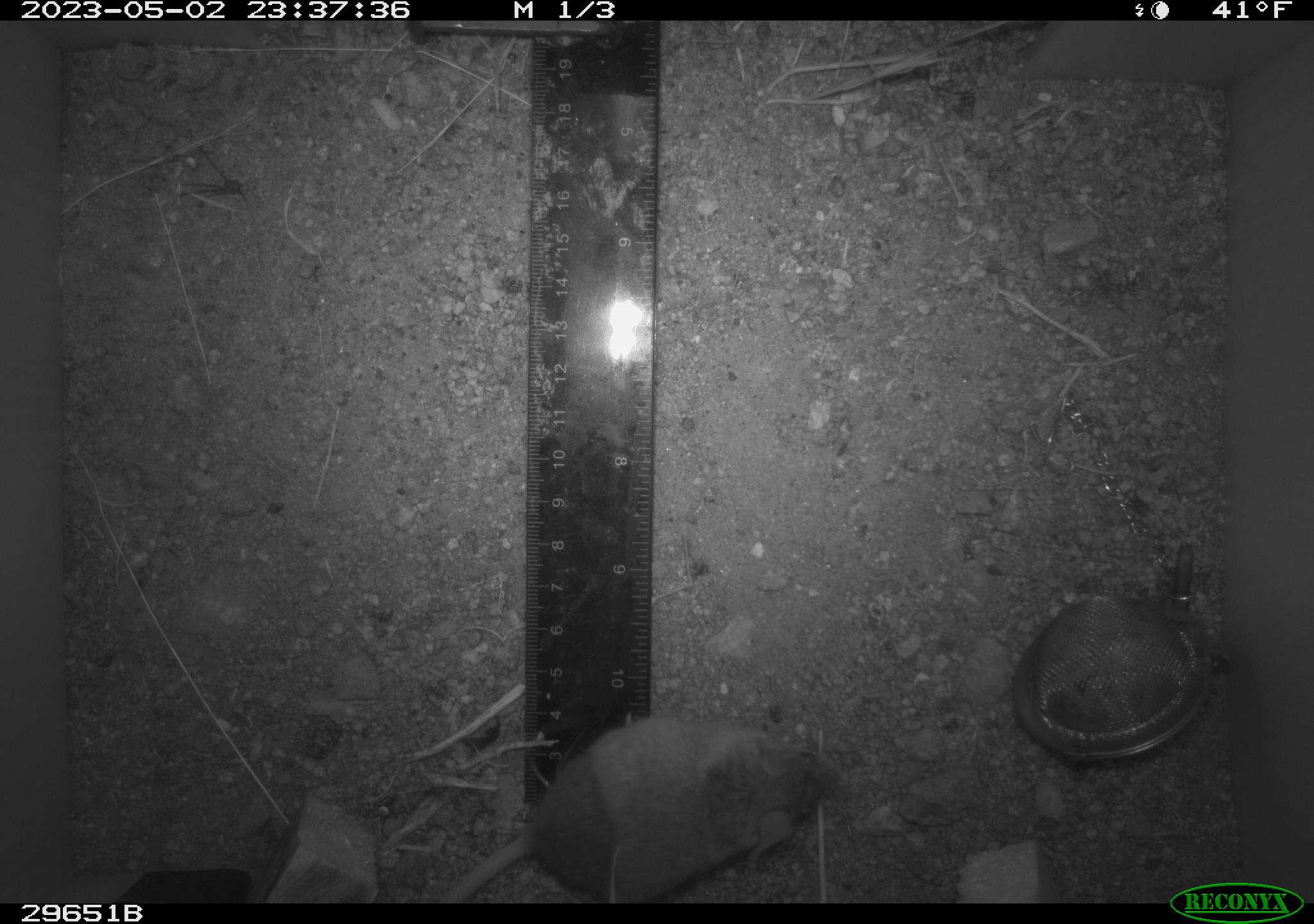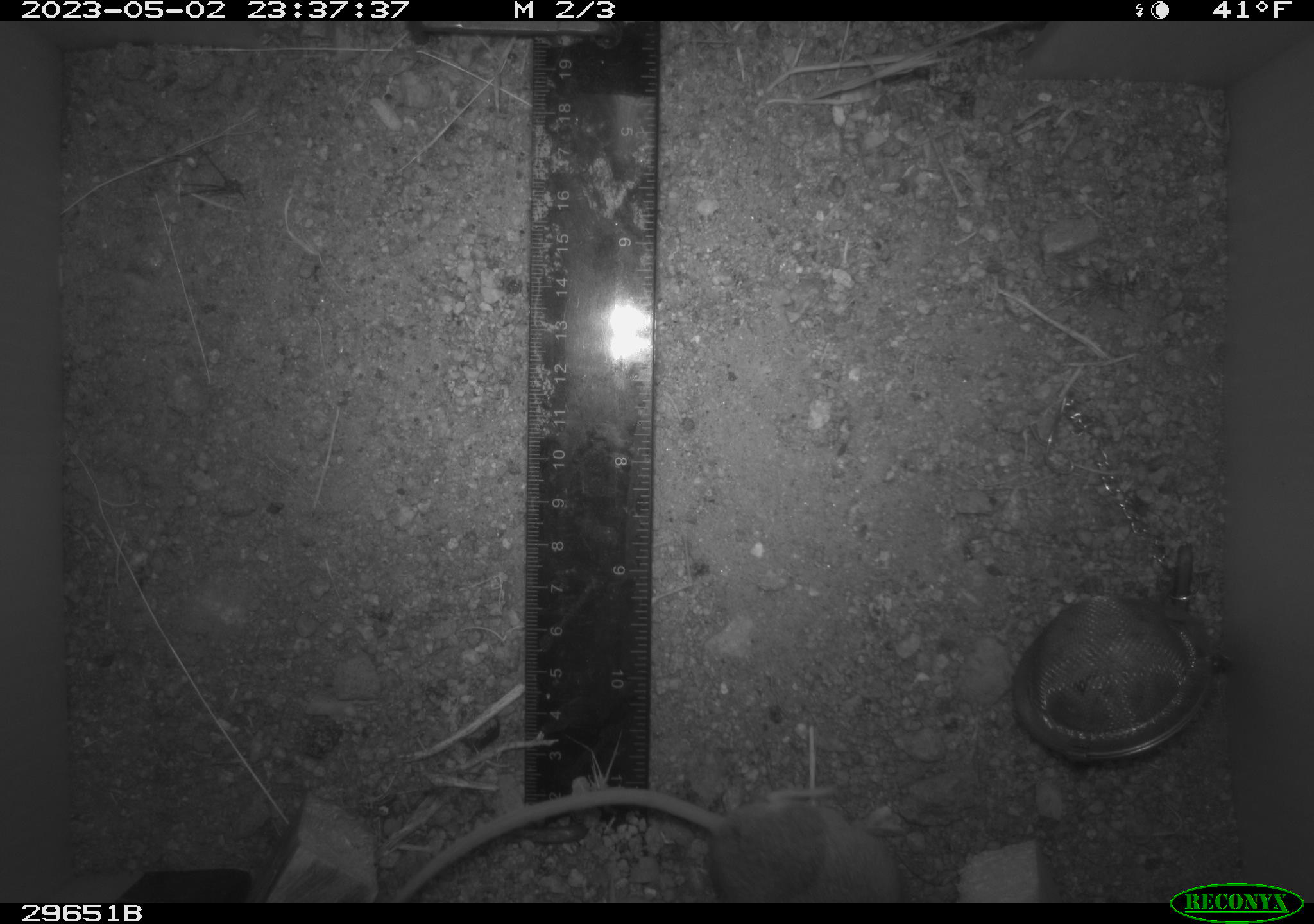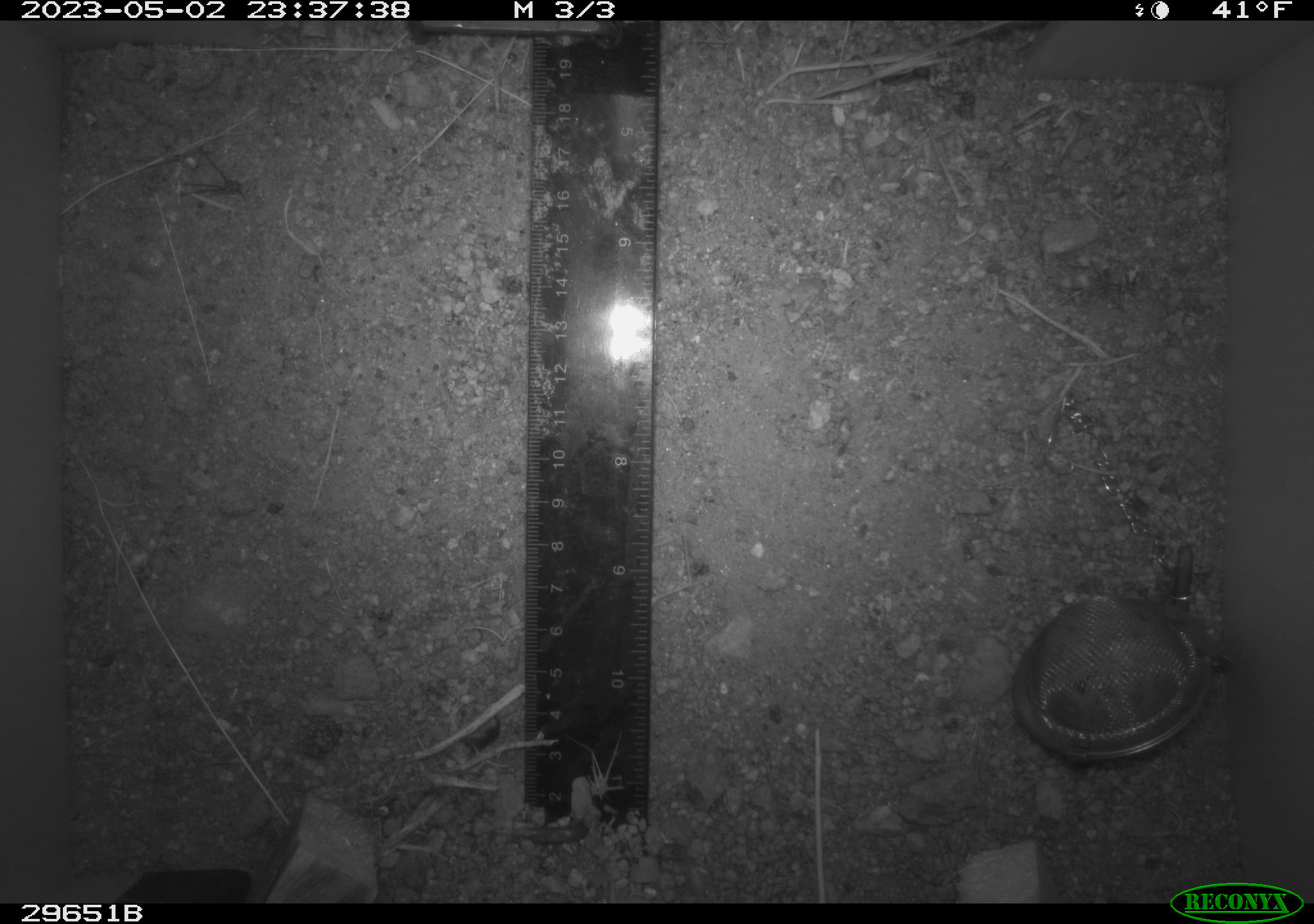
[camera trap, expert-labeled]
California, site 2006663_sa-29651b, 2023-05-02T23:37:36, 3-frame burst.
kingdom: Animalia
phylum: Chordata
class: Mammalia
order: Rodentia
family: Cricetidae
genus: Peromyscus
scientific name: Peromyscus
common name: deer mice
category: peromyscus species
Peromyscus species (deer mice) (Peromyscus).